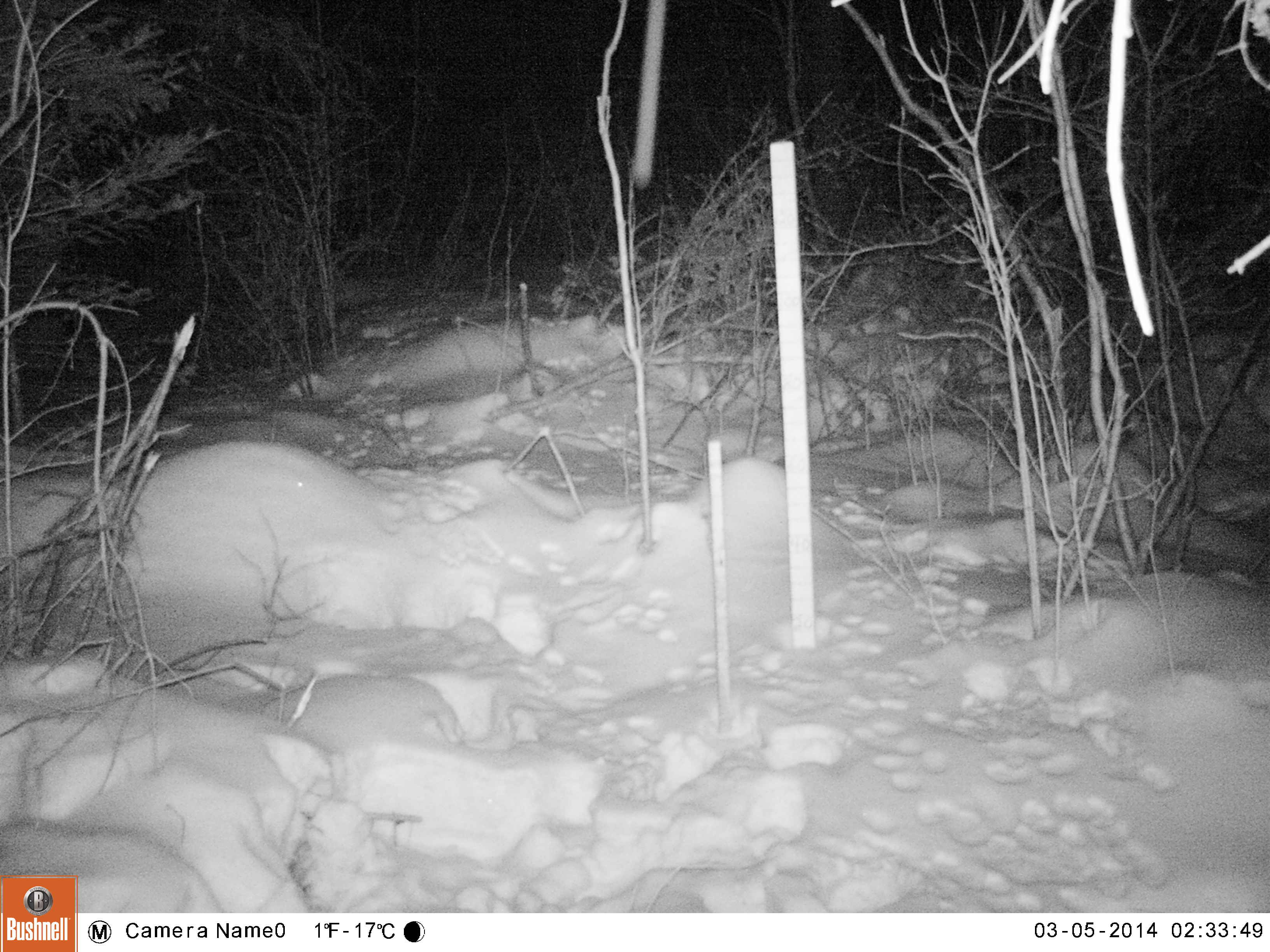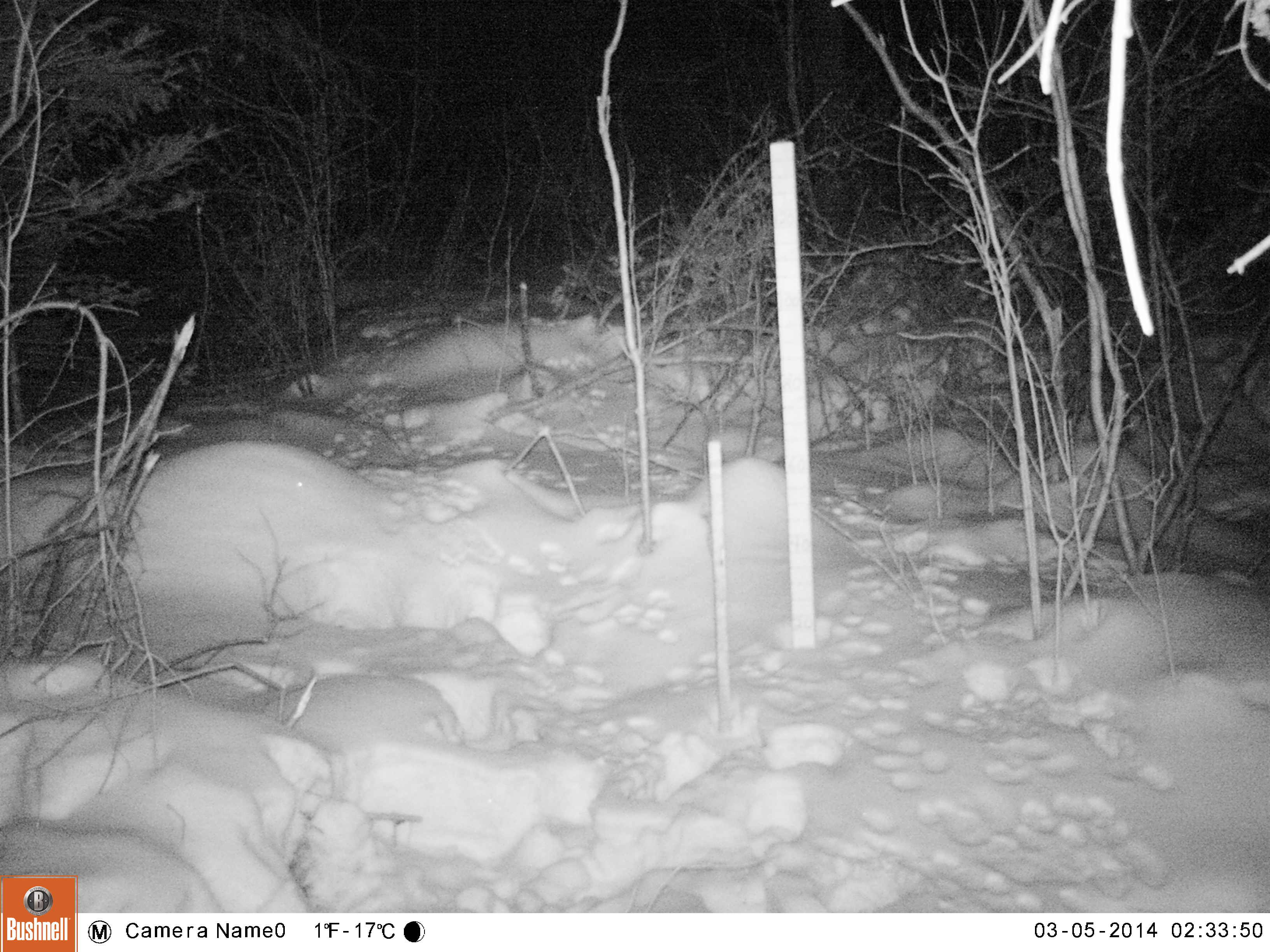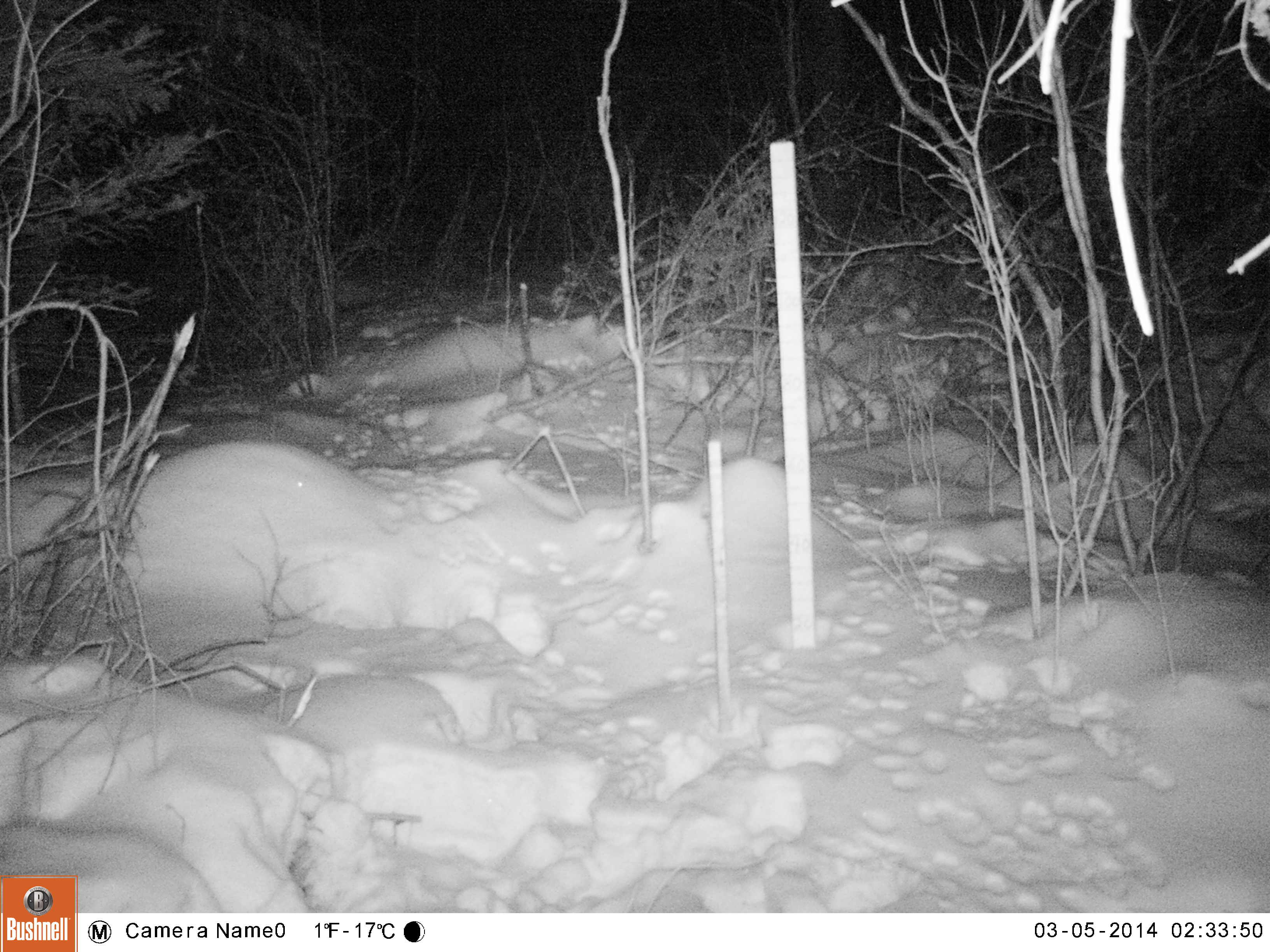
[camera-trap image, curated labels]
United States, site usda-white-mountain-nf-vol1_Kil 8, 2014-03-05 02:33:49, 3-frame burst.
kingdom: Animalia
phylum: Chordata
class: Mammalia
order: Lagomorpha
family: Leporidae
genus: Lepus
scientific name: Lepus americanus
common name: snowshoe hare